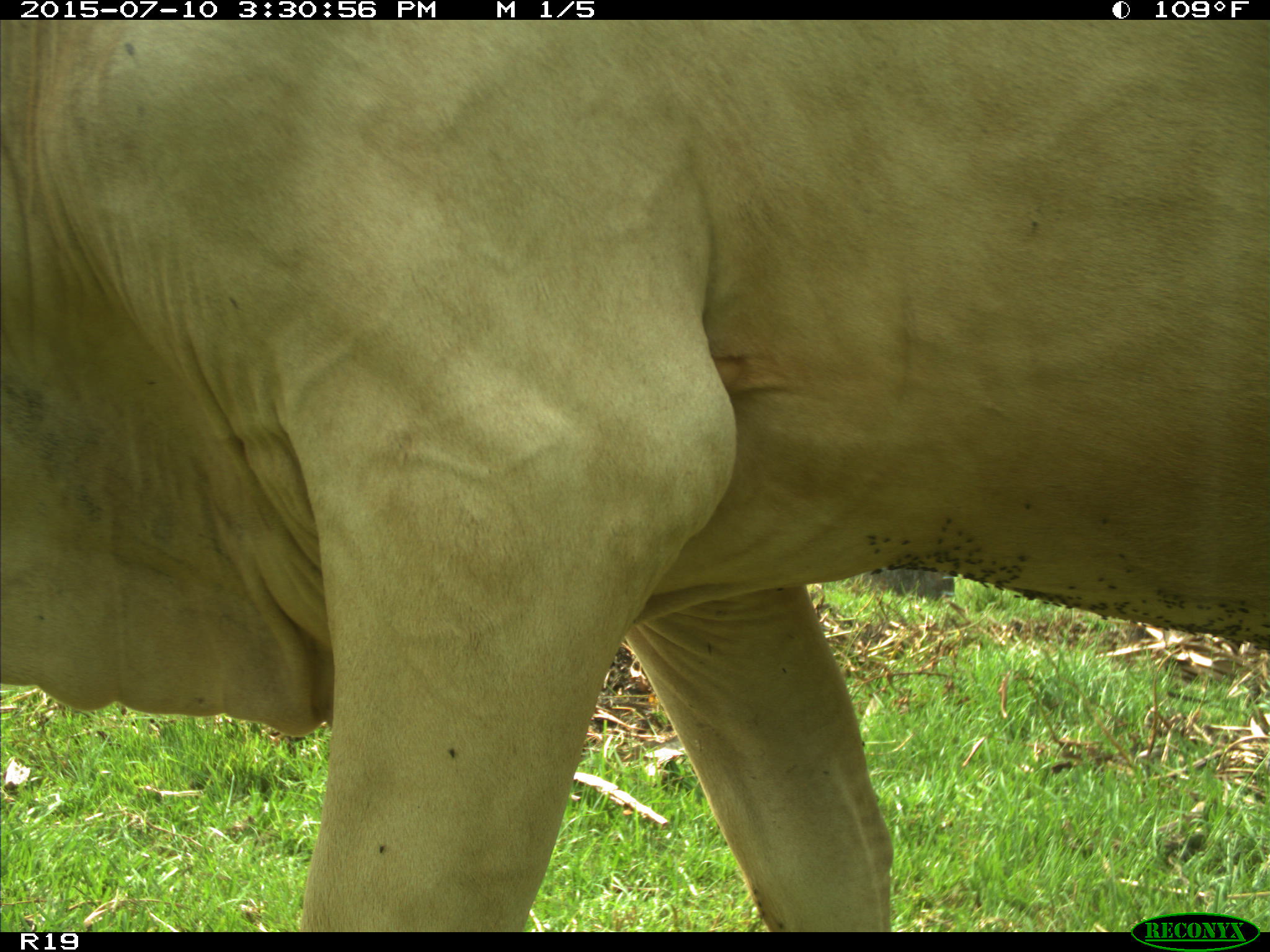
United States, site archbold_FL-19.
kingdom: Animalia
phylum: Chordata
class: Mammalia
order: Artiodactyla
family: Bovidae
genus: Bos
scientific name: Bos taurus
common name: domestic cow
Bos taurus (domestic cow).